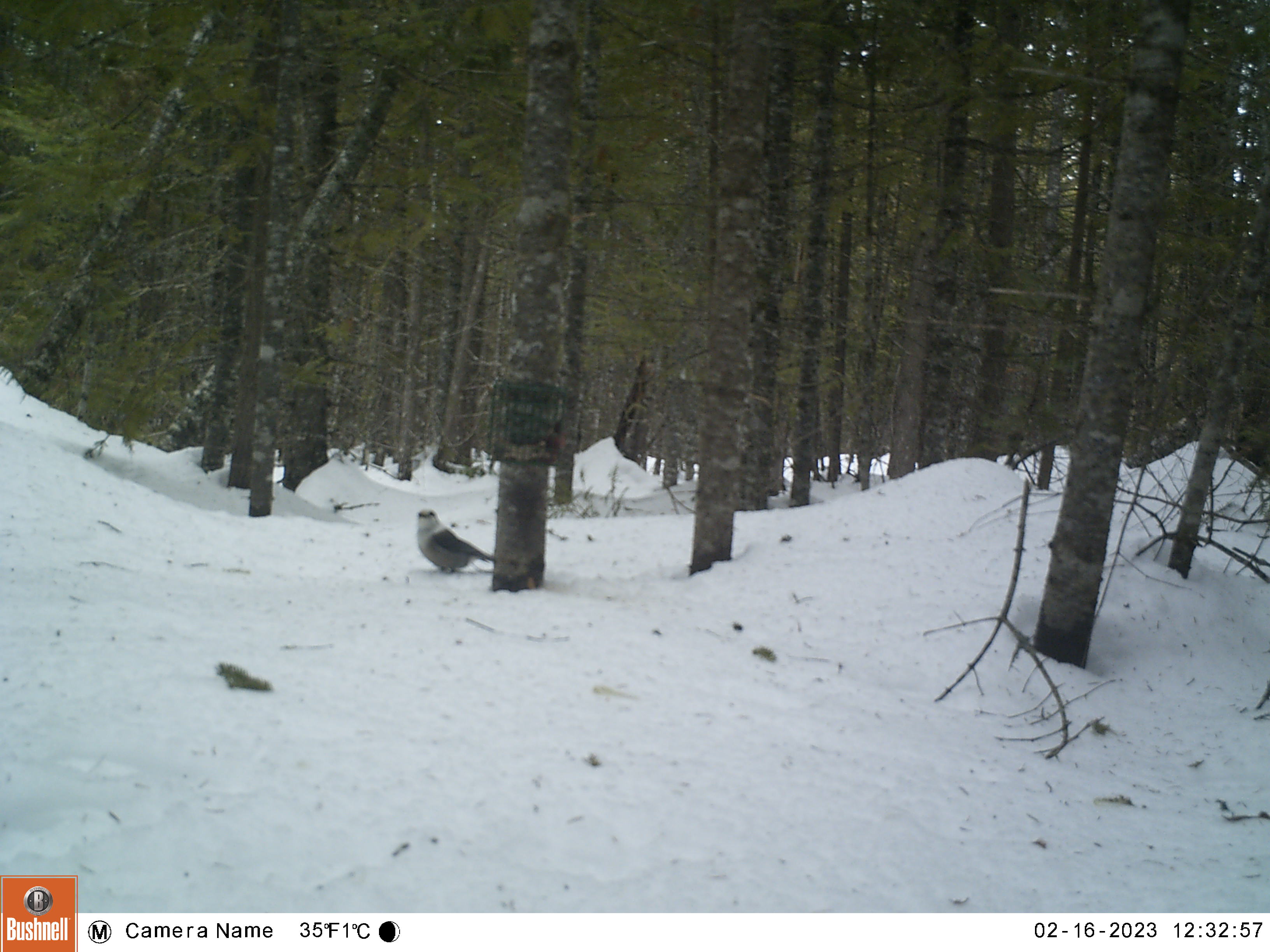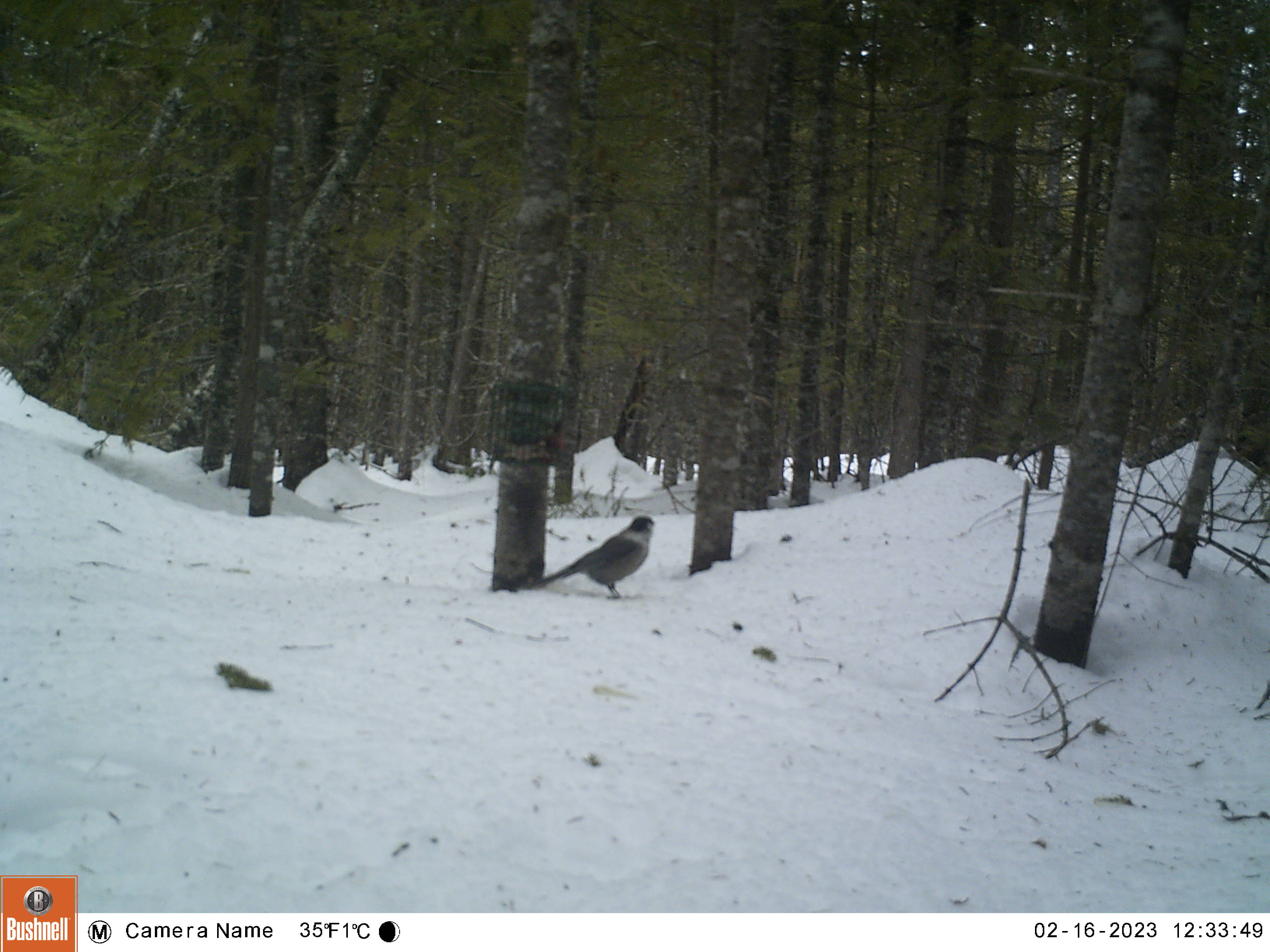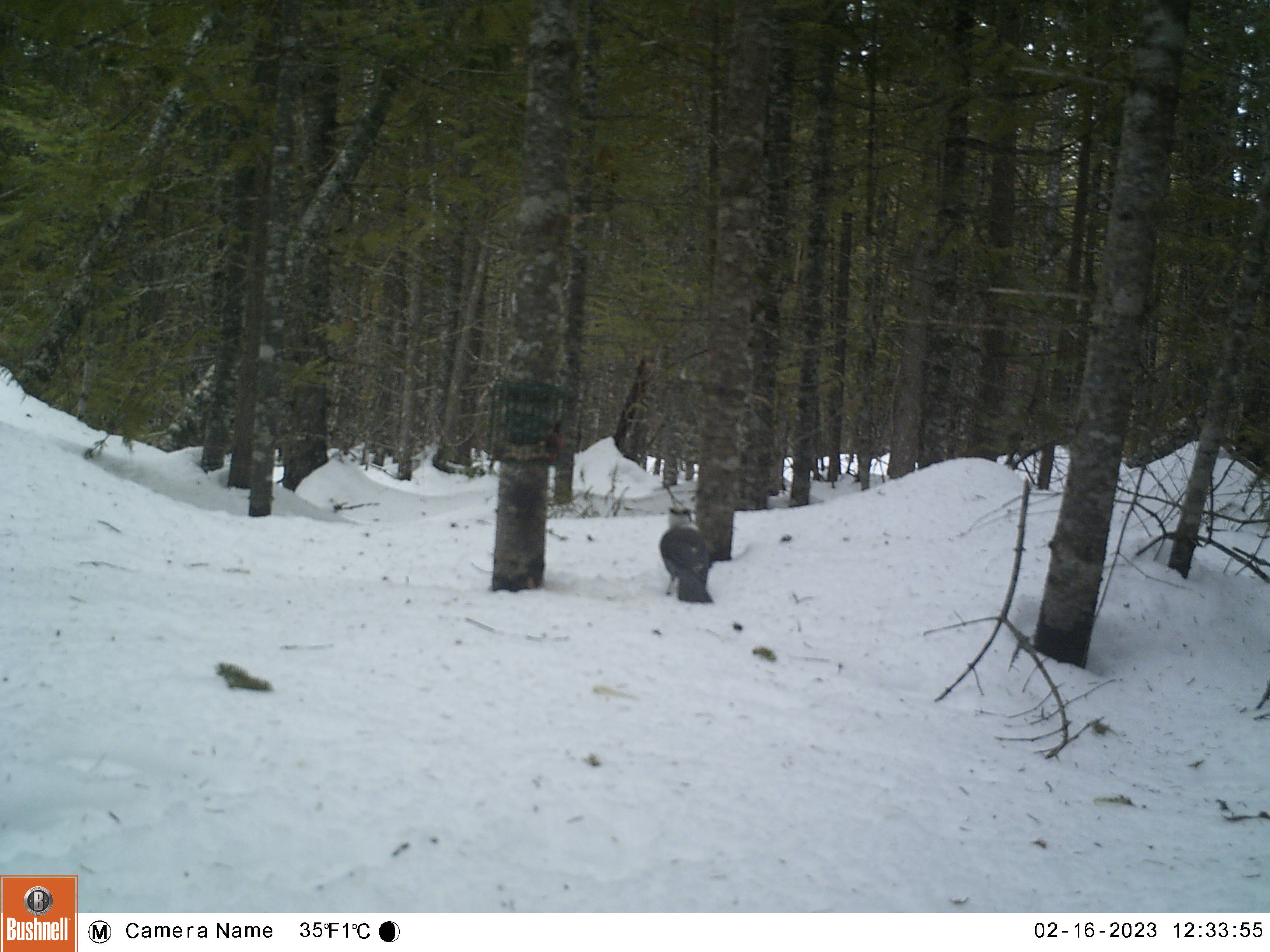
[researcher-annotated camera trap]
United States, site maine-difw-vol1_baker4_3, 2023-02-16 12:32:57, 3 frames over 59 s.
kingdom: Animalia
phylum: Chordata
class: Aves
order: Passeriformes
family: Corvidae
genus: Perisoreus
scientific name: Perisoreus canadensis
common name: canada jay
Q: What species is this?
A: Canada jay (Perisoreus canadensis).